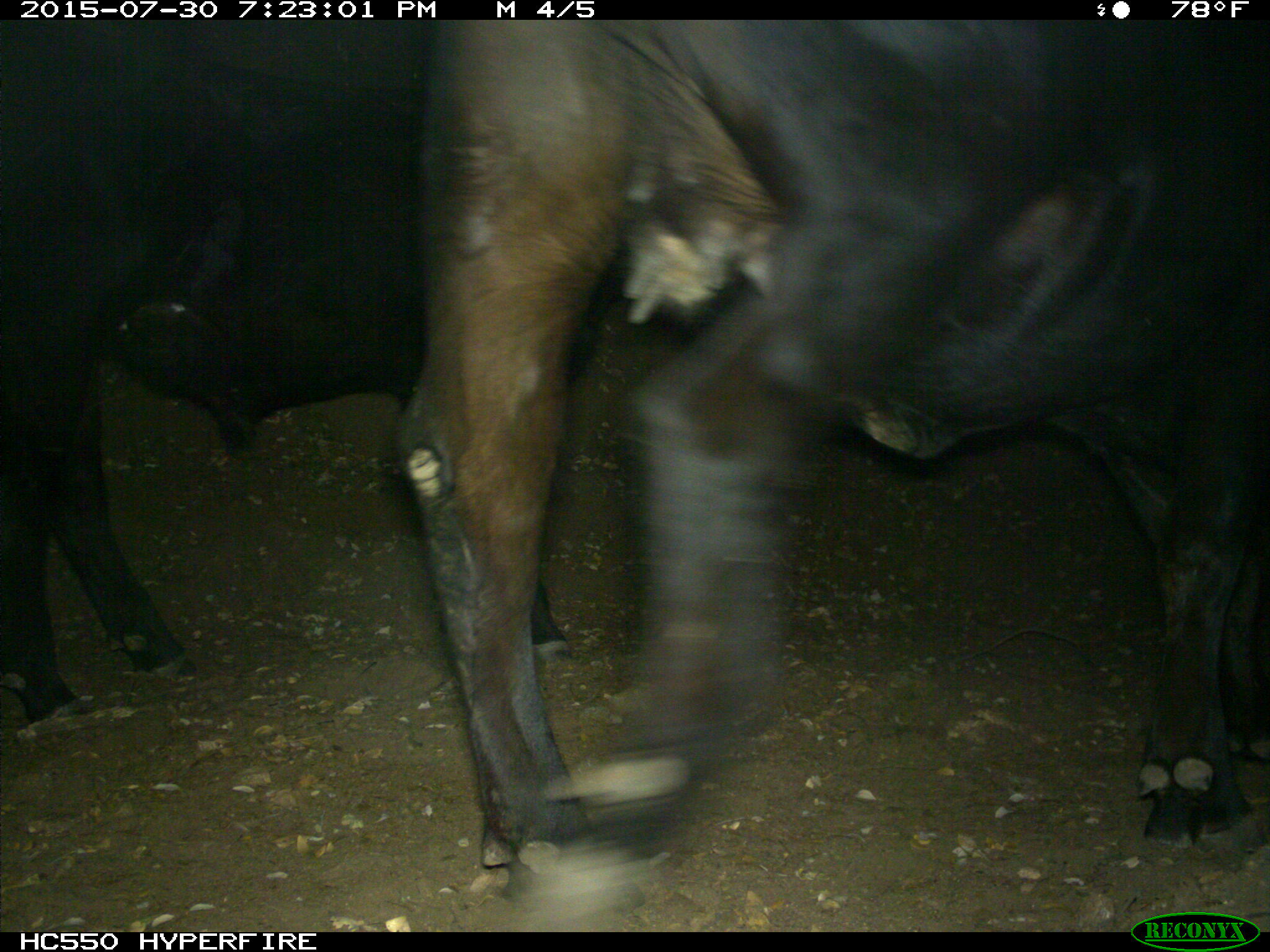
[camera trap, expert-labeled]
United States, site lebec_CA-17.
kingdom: Animalia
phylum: Chordata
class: Mammalia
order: Artiodactyla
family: Bovidae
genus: Bos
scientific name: Bos taurus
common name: domestic cow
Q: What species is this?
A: Bos taurus (domestic cow).